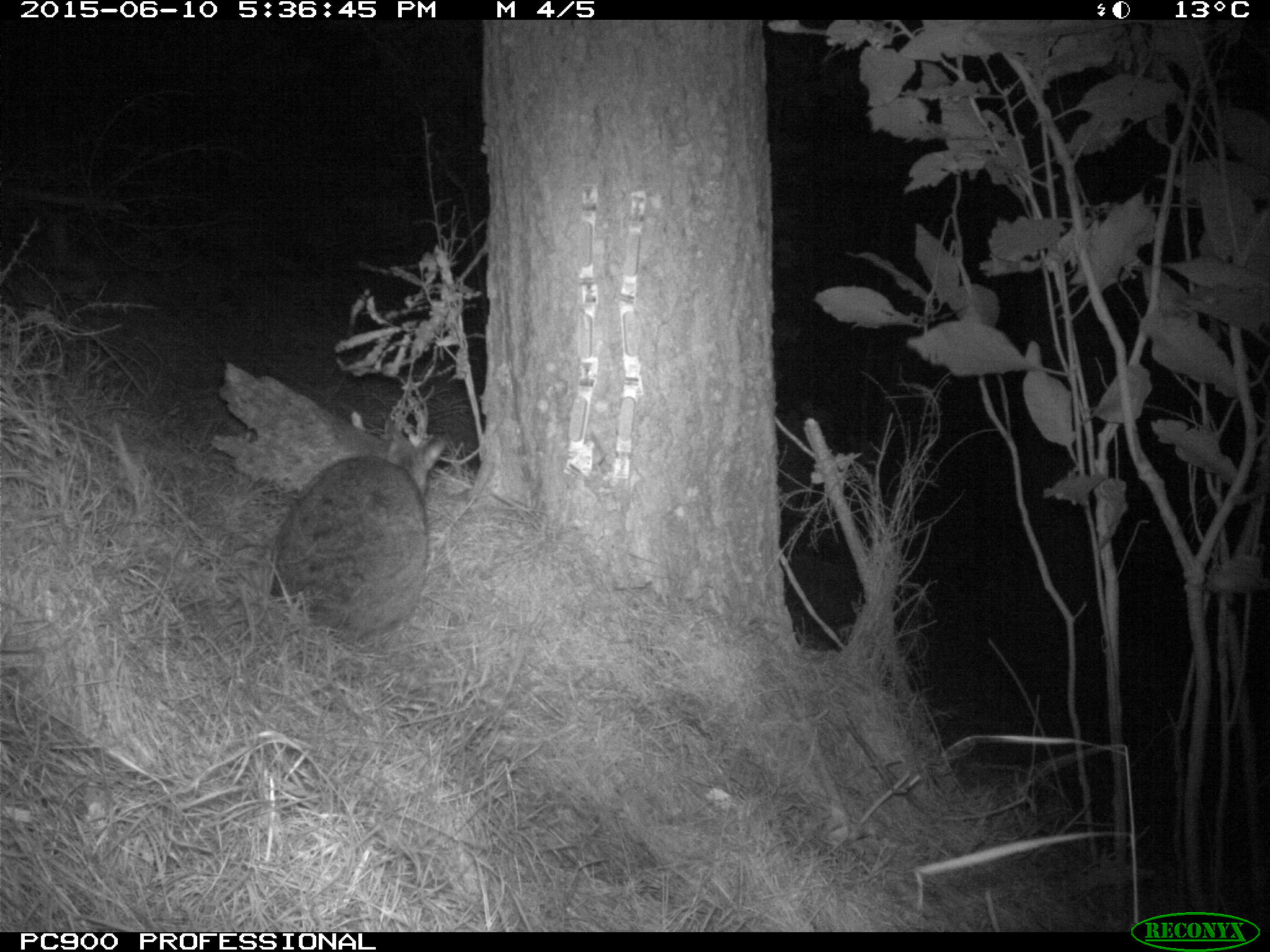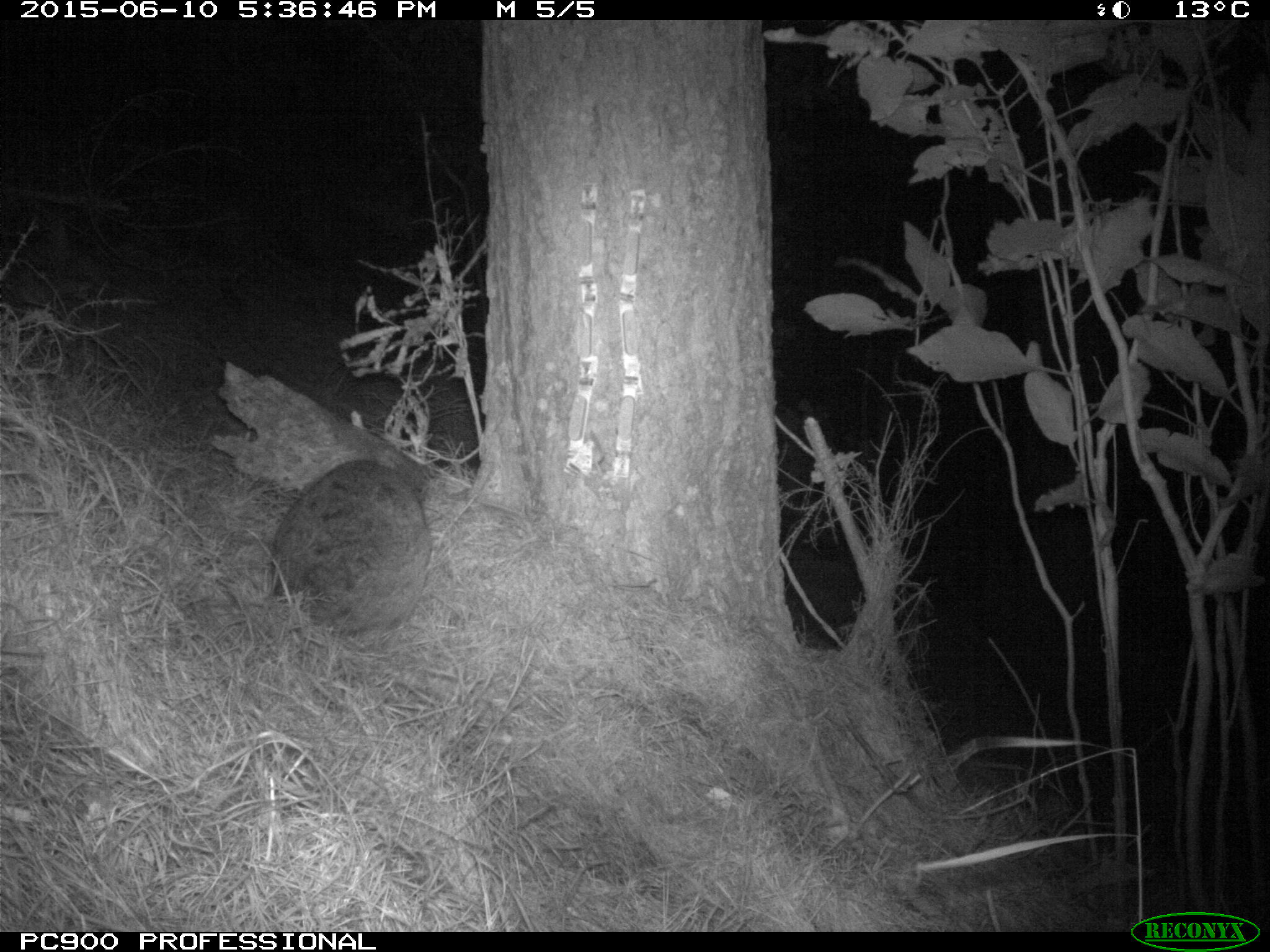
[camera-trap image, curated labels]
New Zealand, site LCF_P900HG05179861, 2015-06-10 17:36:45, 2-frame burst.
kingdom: Animalia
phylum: Chordata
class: Mammalia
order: Diprotodontia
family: Macropodidae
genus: Notamacropus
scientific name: Notamacropus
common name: wallaby